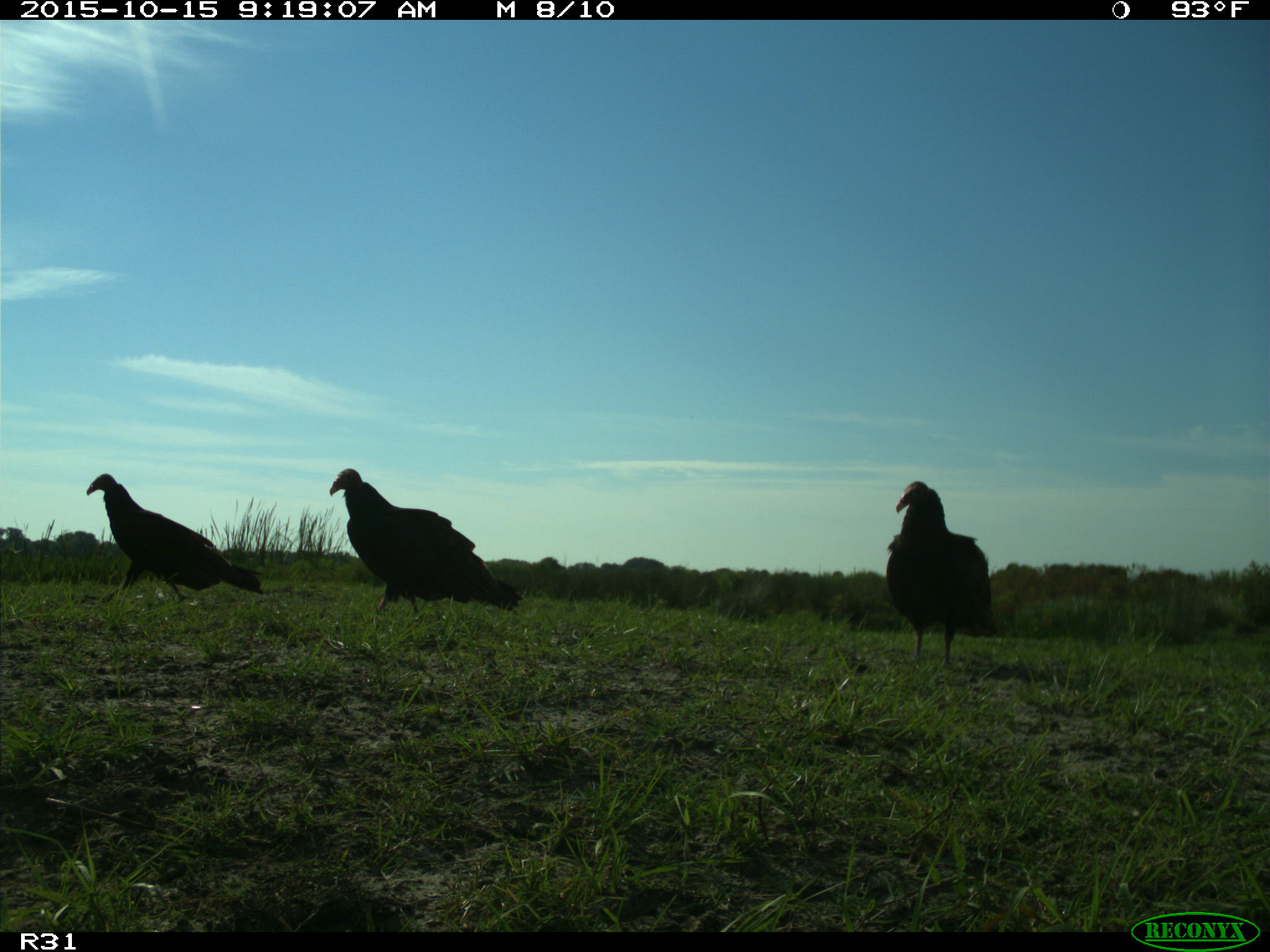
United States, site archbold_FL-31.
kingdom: Animalia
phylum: Chordata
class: Aves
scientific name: Aves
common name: birds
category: unidentified bird